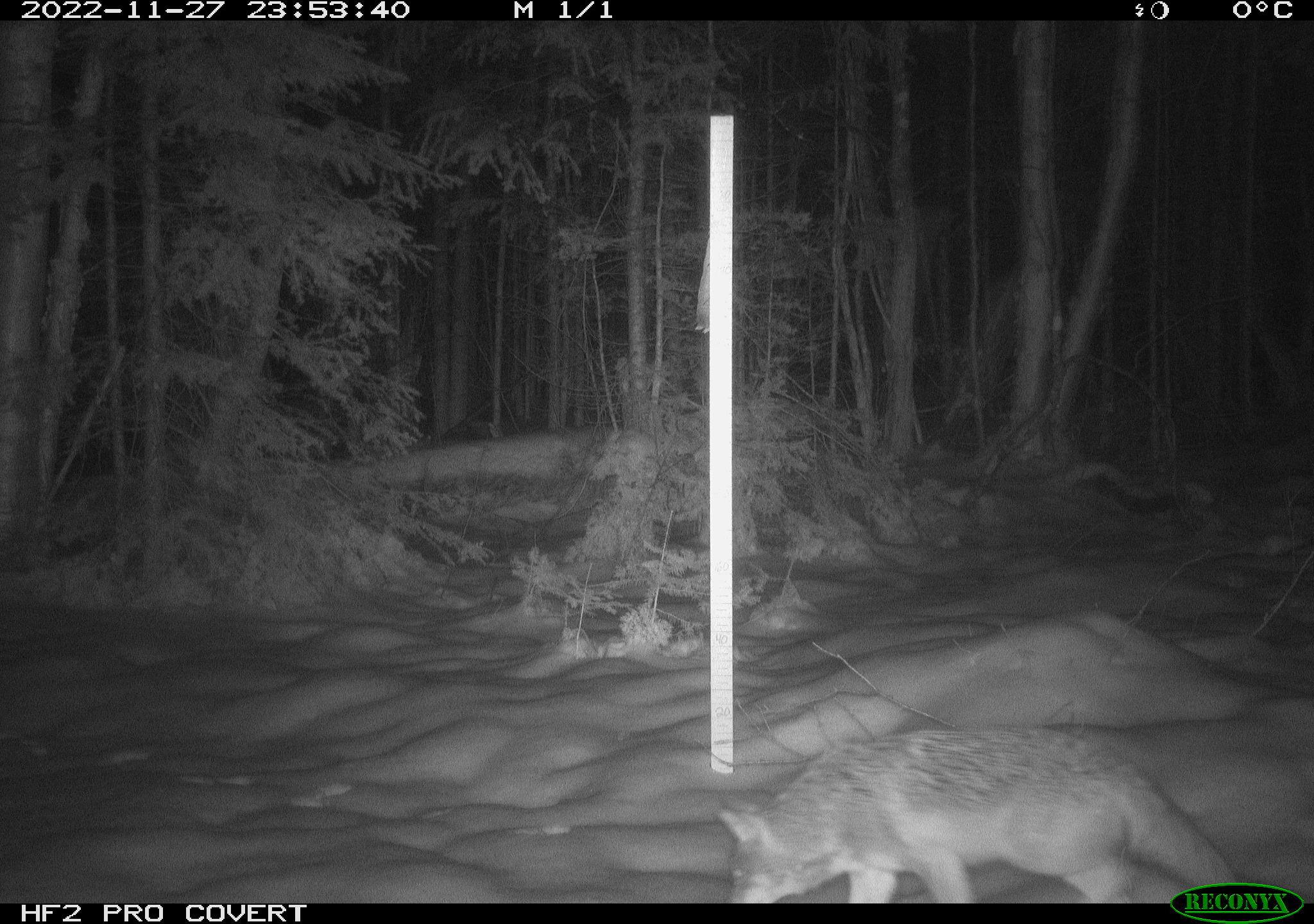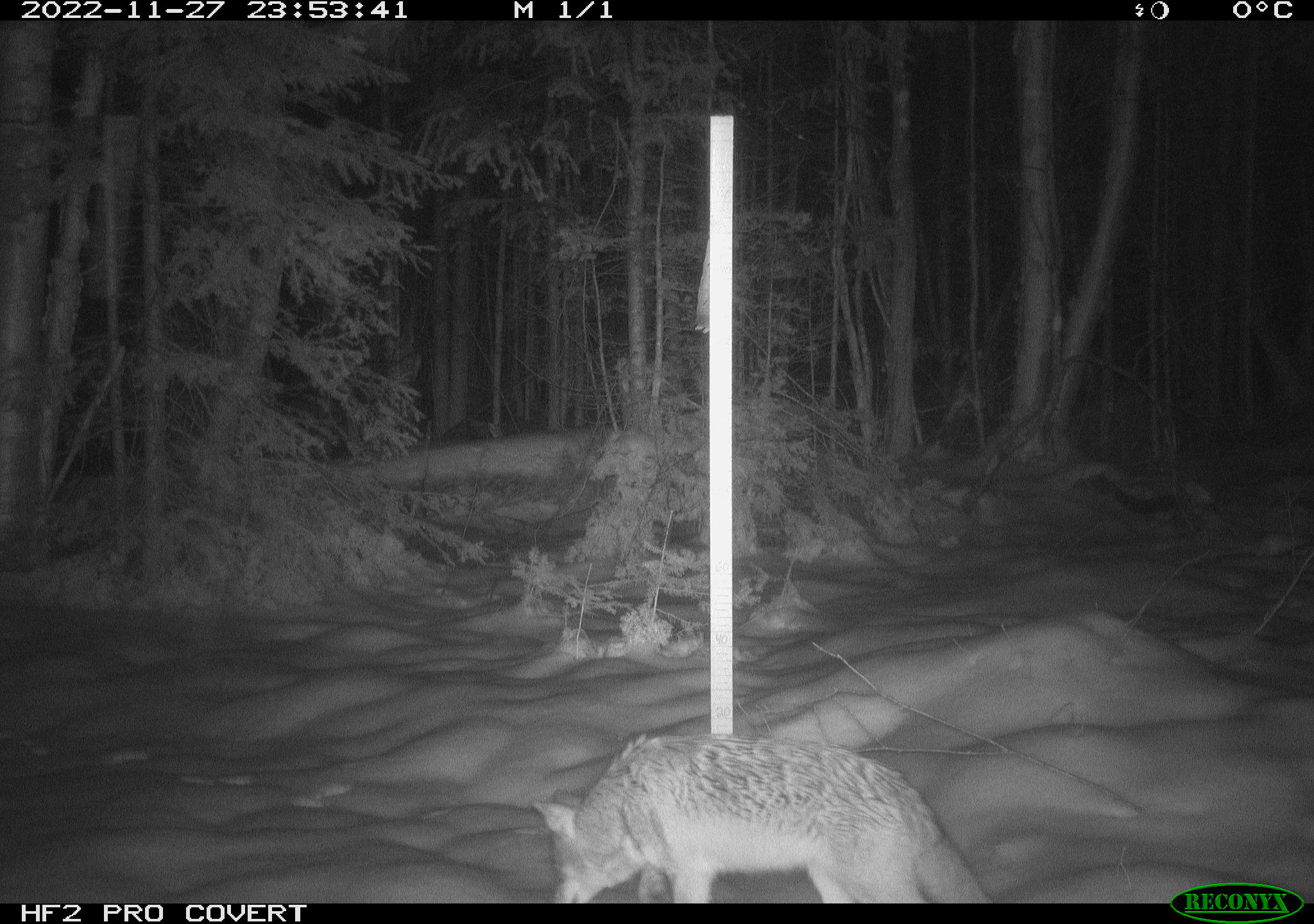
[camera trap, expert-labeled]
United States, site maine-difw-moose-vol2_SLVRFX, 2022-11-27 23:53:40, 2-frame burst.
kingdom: Animalia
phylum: Chordata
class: Mammalia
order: Carnivora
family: Canidae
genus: Canis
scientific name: Canis latrans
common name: coyote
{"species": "coyote (Canis latrans)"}